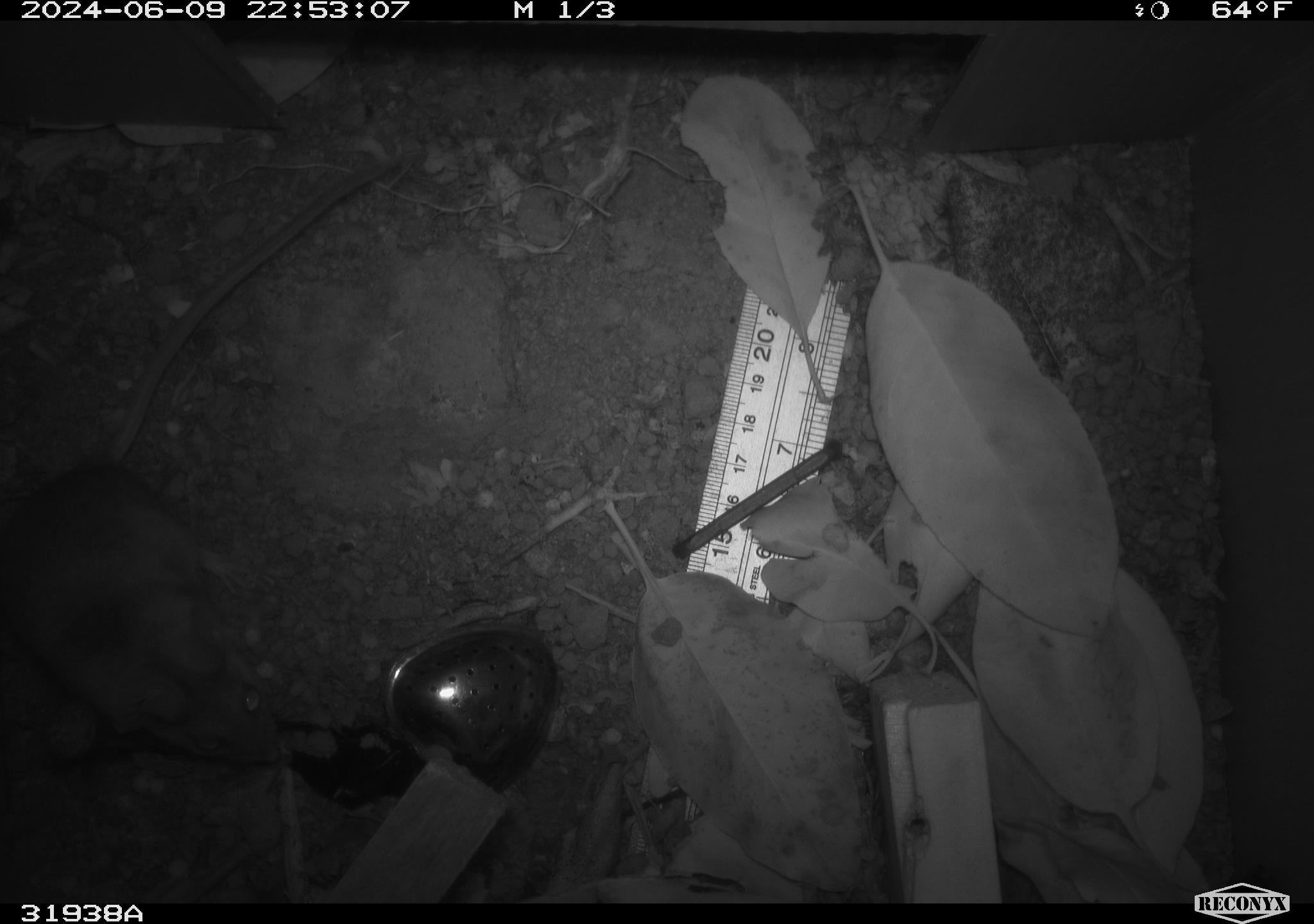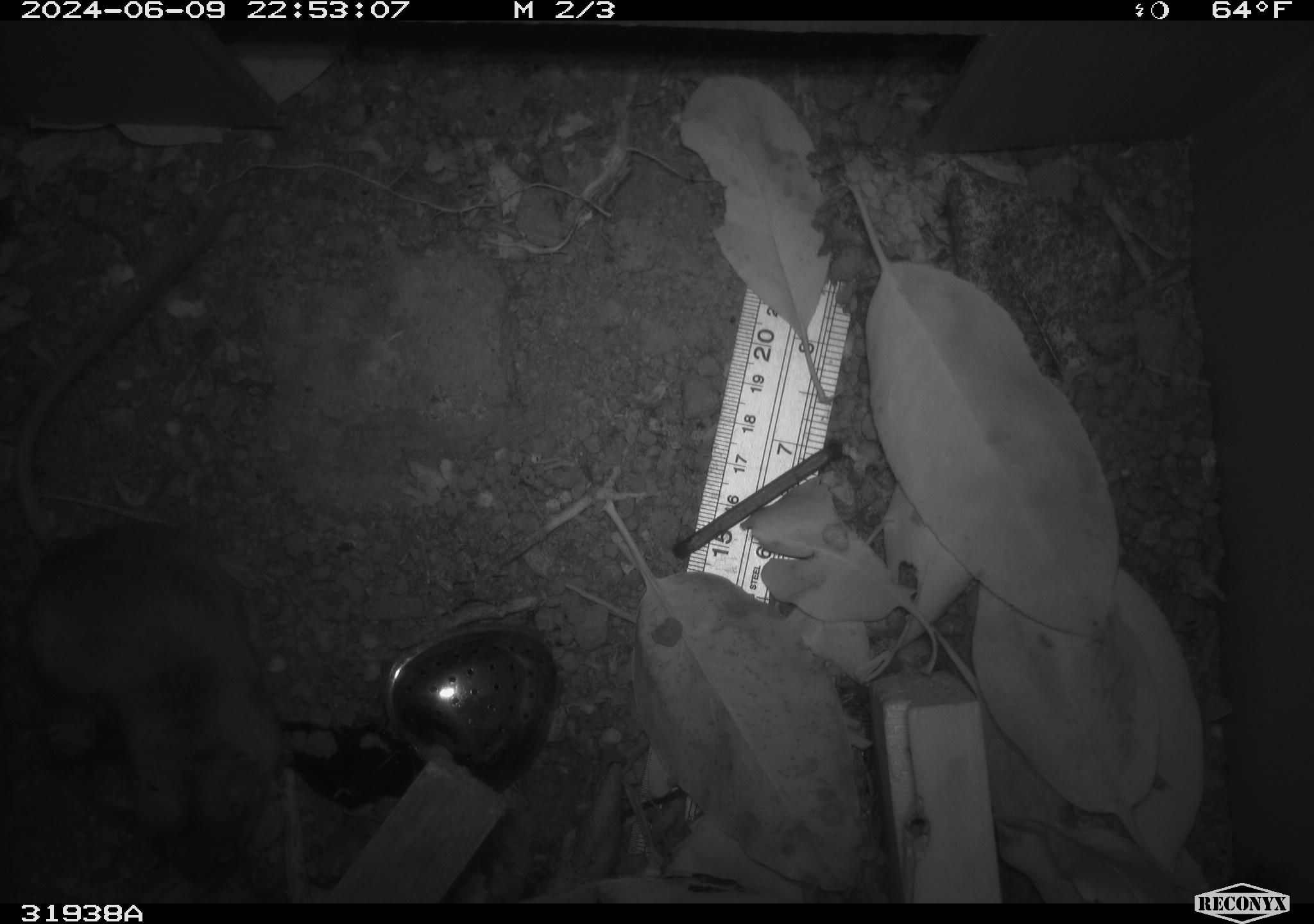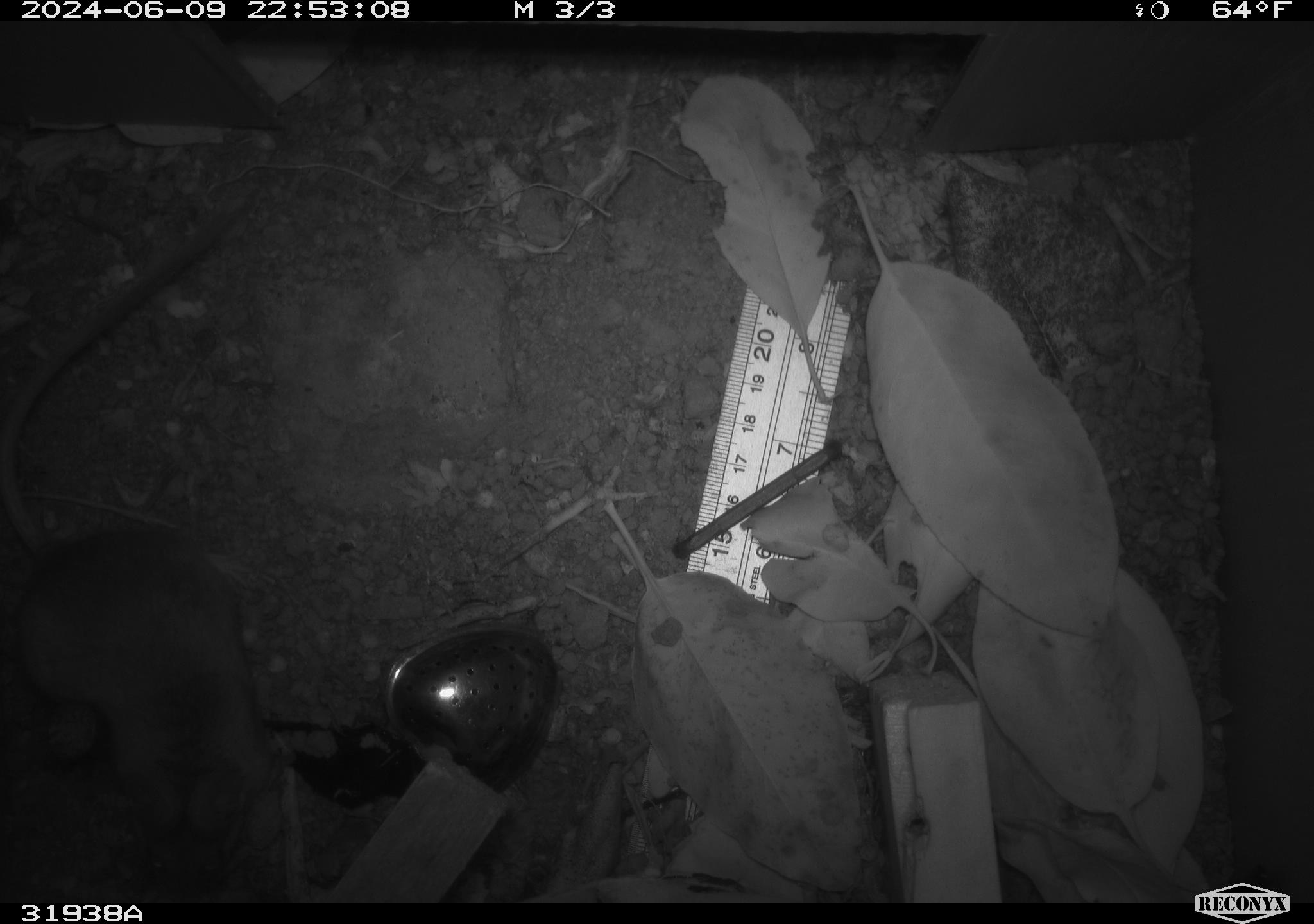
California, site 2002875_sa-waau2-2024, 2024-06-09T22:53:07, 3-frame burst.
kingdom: Animalia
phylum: Chordata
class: Mammalia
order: Rodentia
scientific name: Rodentia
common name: rodent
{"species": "rodent (Rodentia)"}